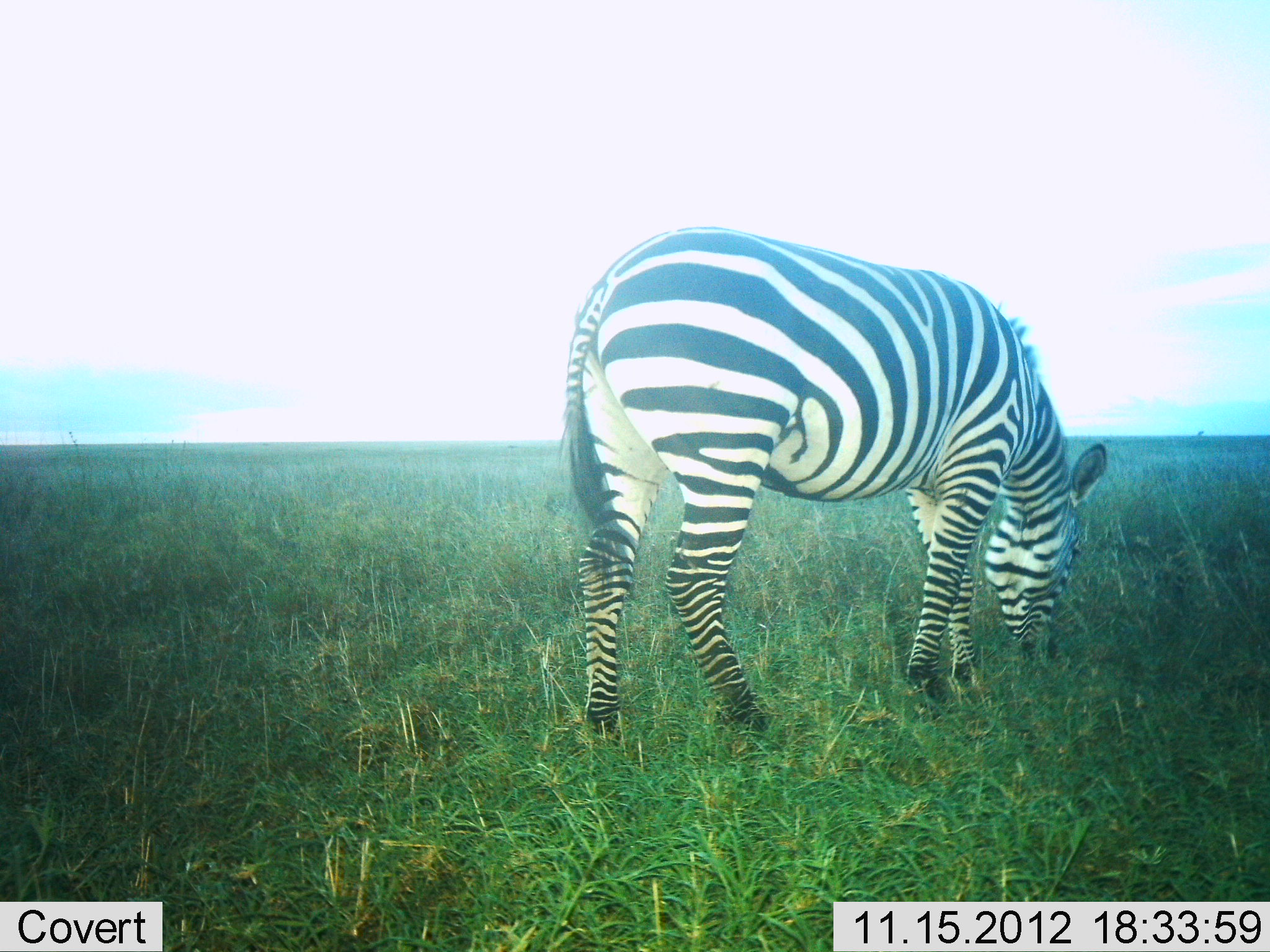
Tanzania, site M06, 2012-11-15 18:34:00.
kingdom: Animalia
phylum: Chordata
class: Mammalia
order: Perissodactyla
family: Equidae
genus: Equus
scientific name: Equus quagga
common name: plains zebra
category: zebra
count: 1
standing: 10%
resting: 0%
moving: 0%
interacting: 0%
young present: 0%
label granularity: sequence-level